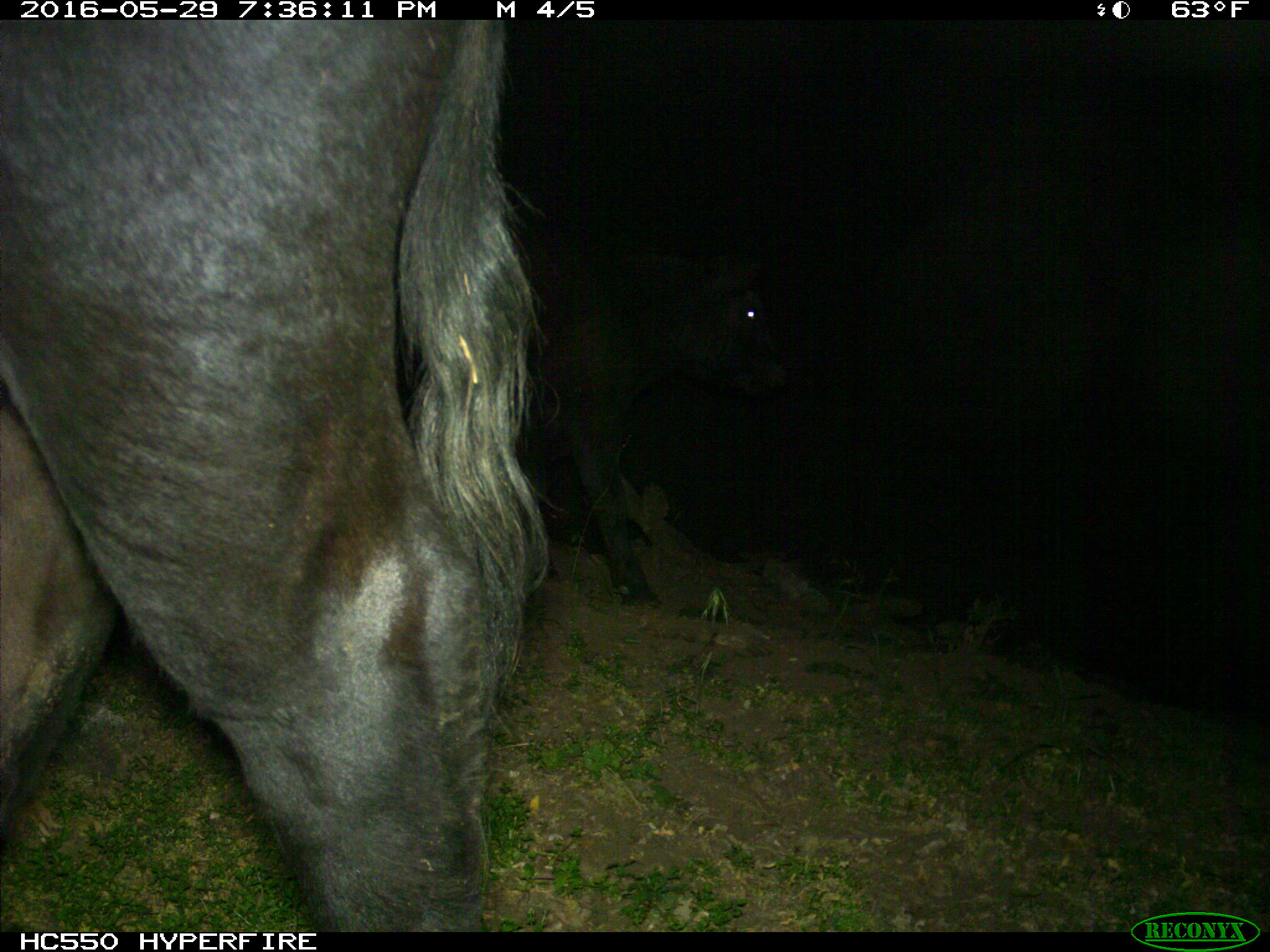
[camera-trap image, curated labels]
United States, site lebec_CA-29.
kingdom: Animalia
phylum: Chordata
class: Mammalia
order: Artiodactyla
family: Bovidae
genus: Bos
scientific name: Bos taurus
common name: domestic cow